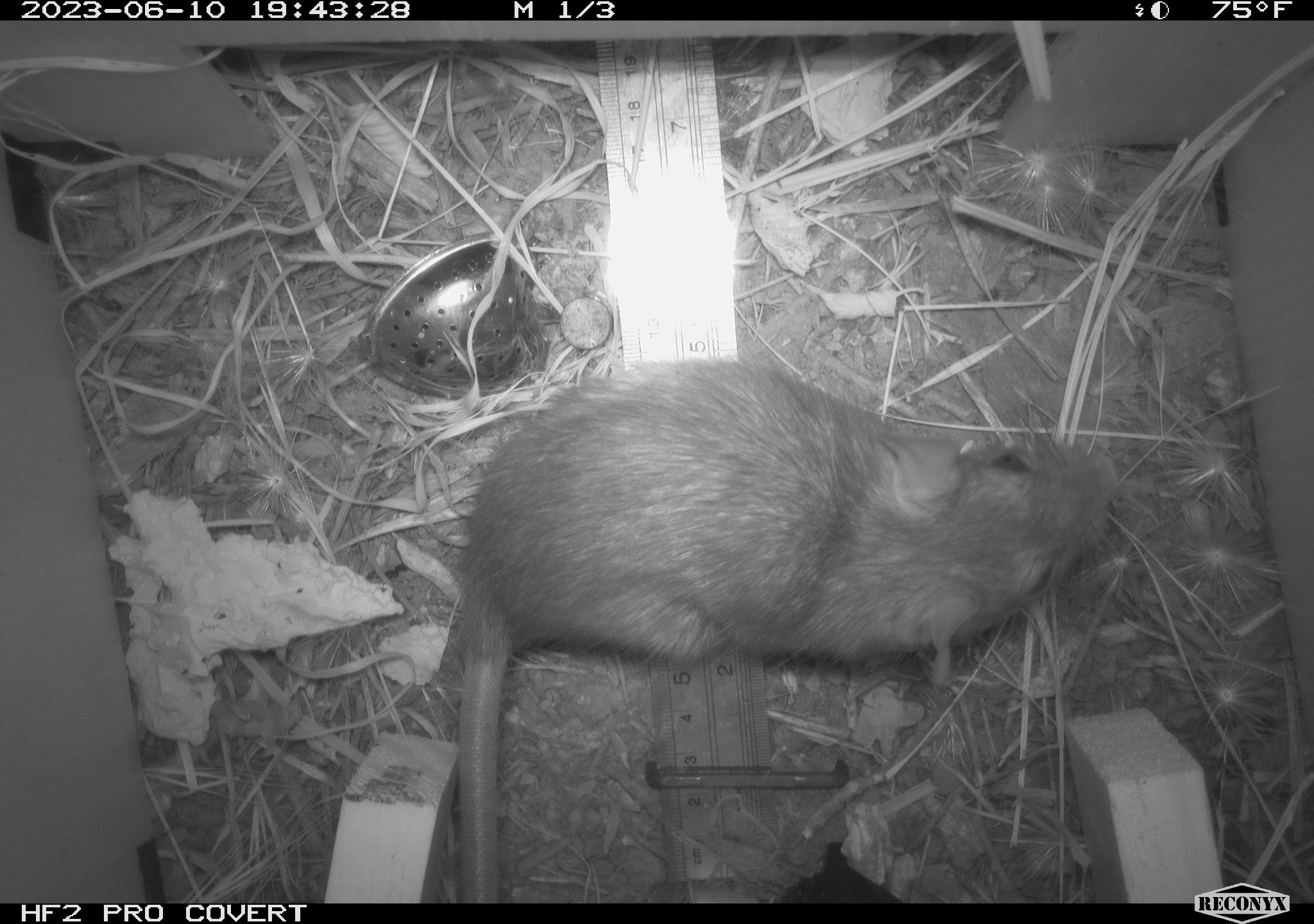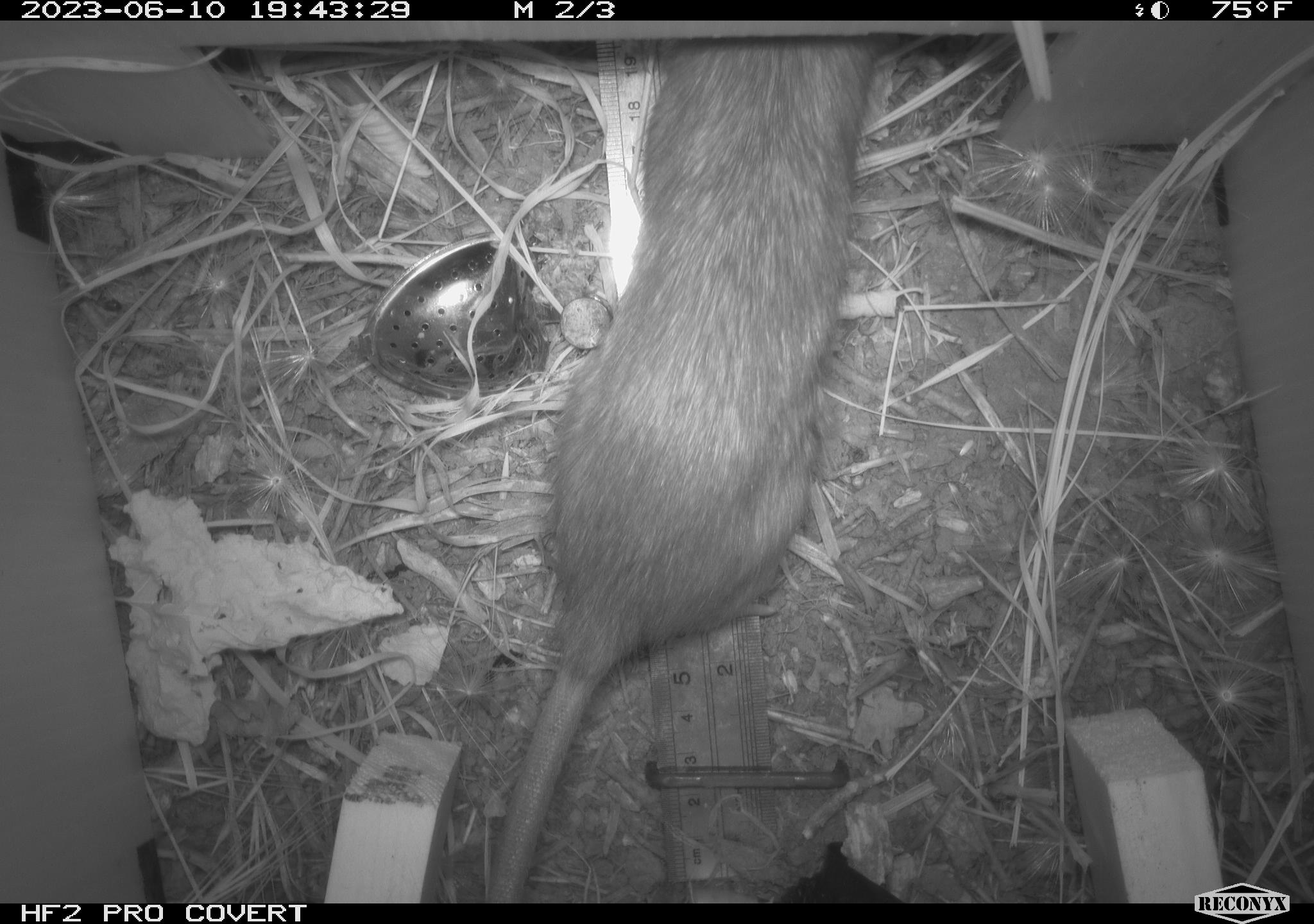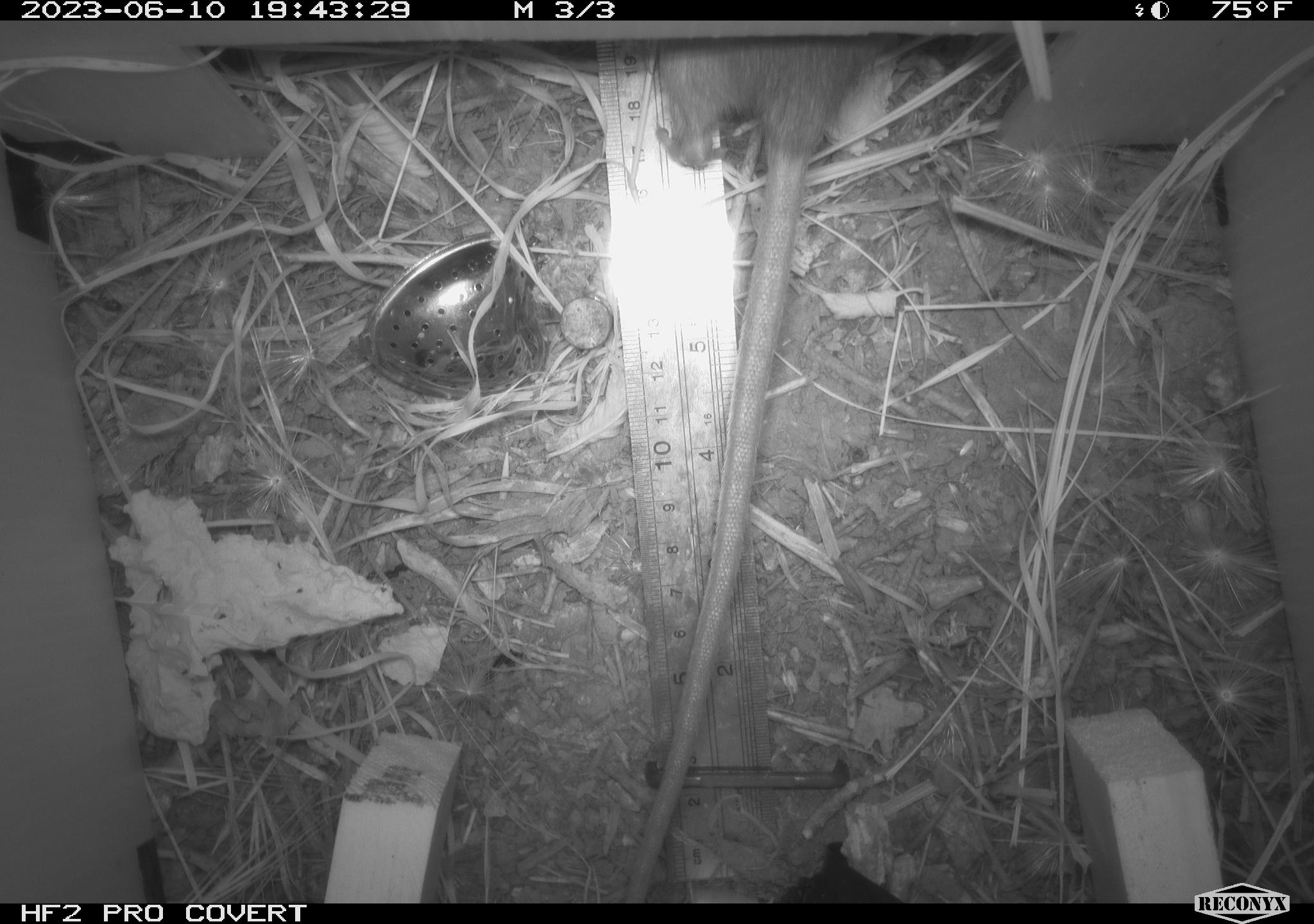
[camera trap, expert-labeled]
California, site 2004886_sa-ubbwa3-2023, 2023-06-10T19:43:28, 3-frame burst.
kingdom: Animalia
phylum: Chordata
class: Mammalia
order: Rodentia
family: Muridae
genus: Rattus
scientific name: Rattus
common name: rat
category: rattus species